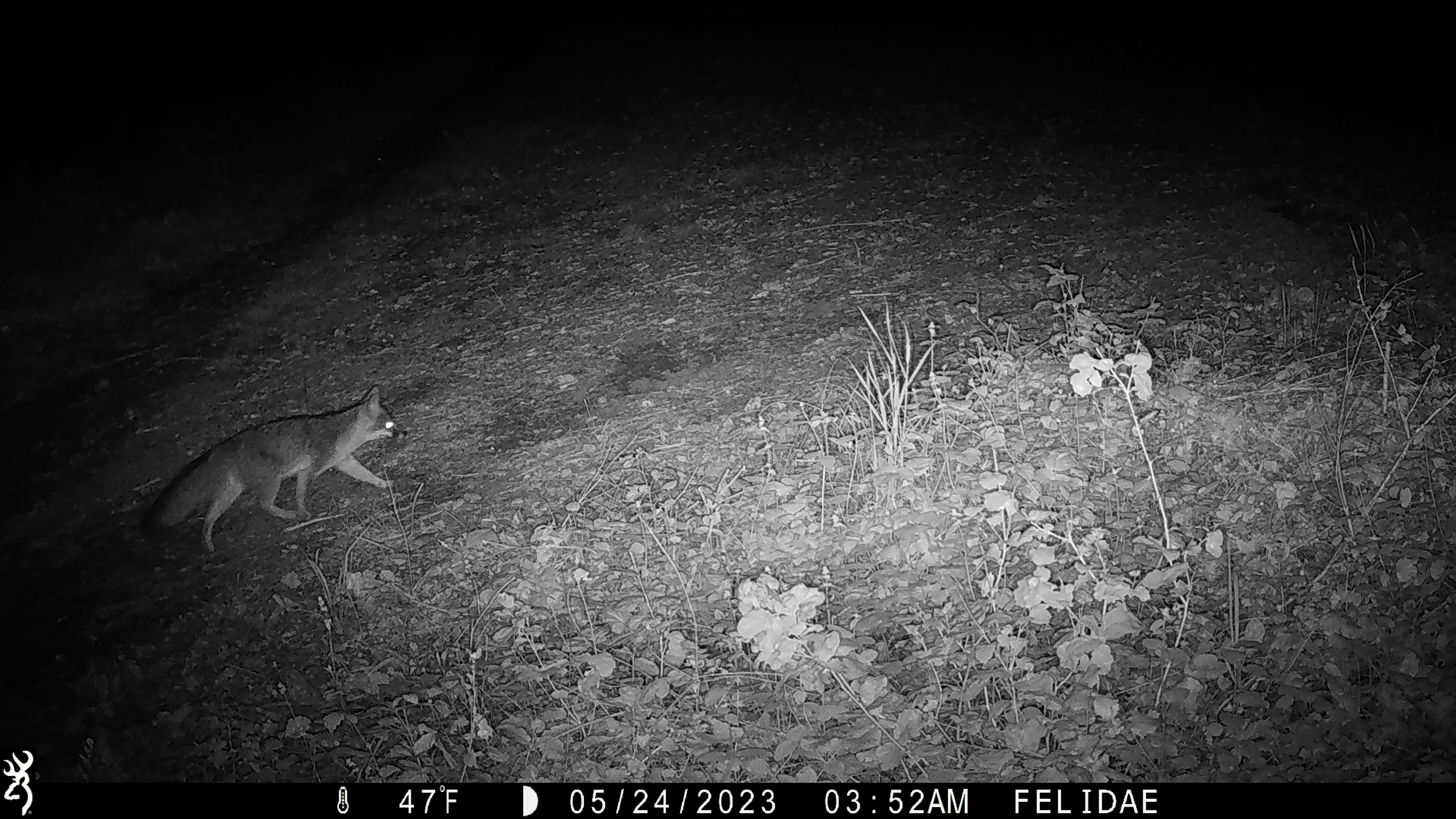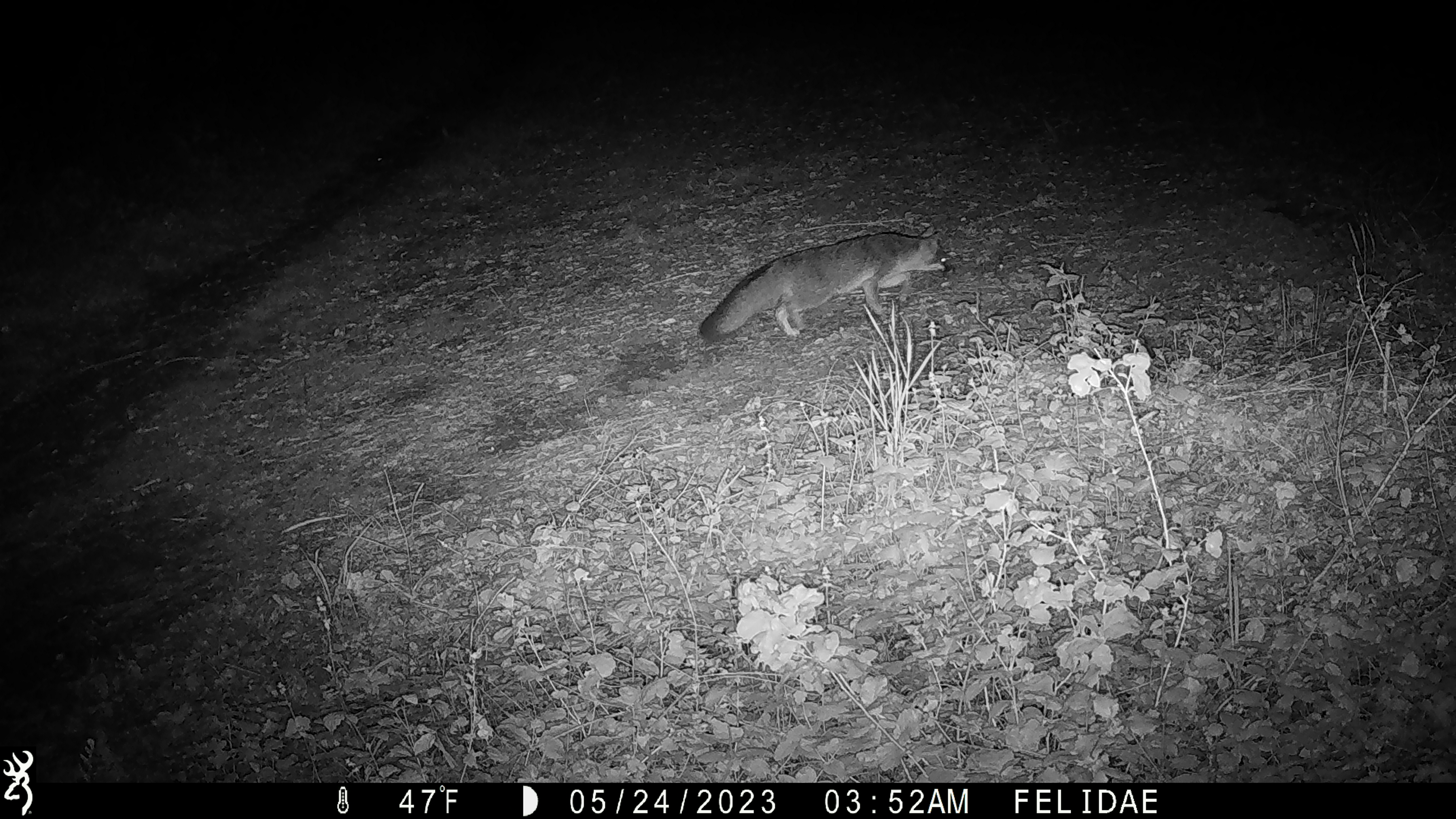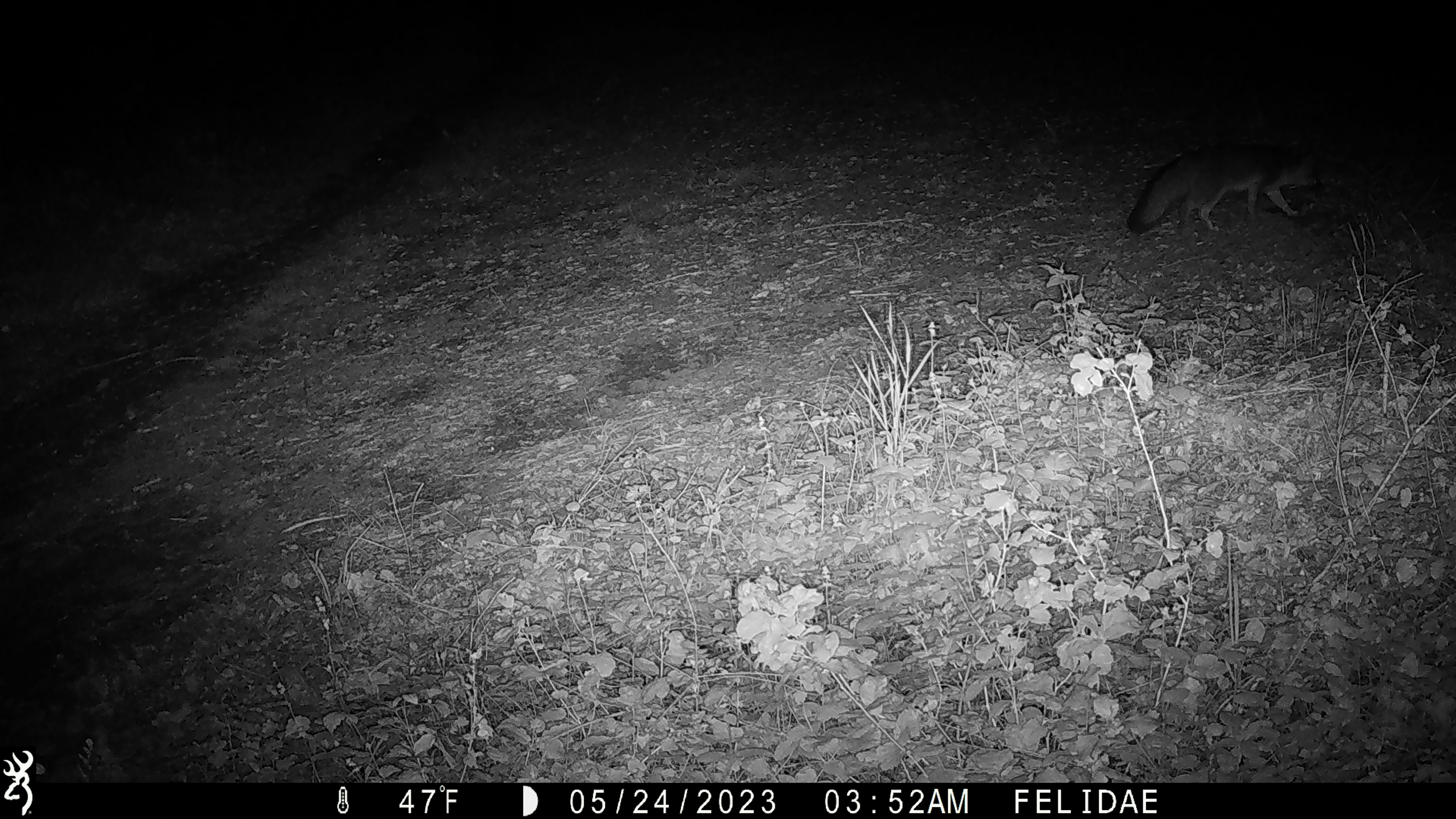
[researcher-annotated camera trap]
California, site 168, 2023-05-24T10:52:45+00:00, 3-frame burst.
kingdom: Animalia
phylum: Chordata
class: Mammalia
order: Carnivora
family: Canidae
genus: Urocyon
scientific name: Urocyon cinereoargenteus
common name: gray fox